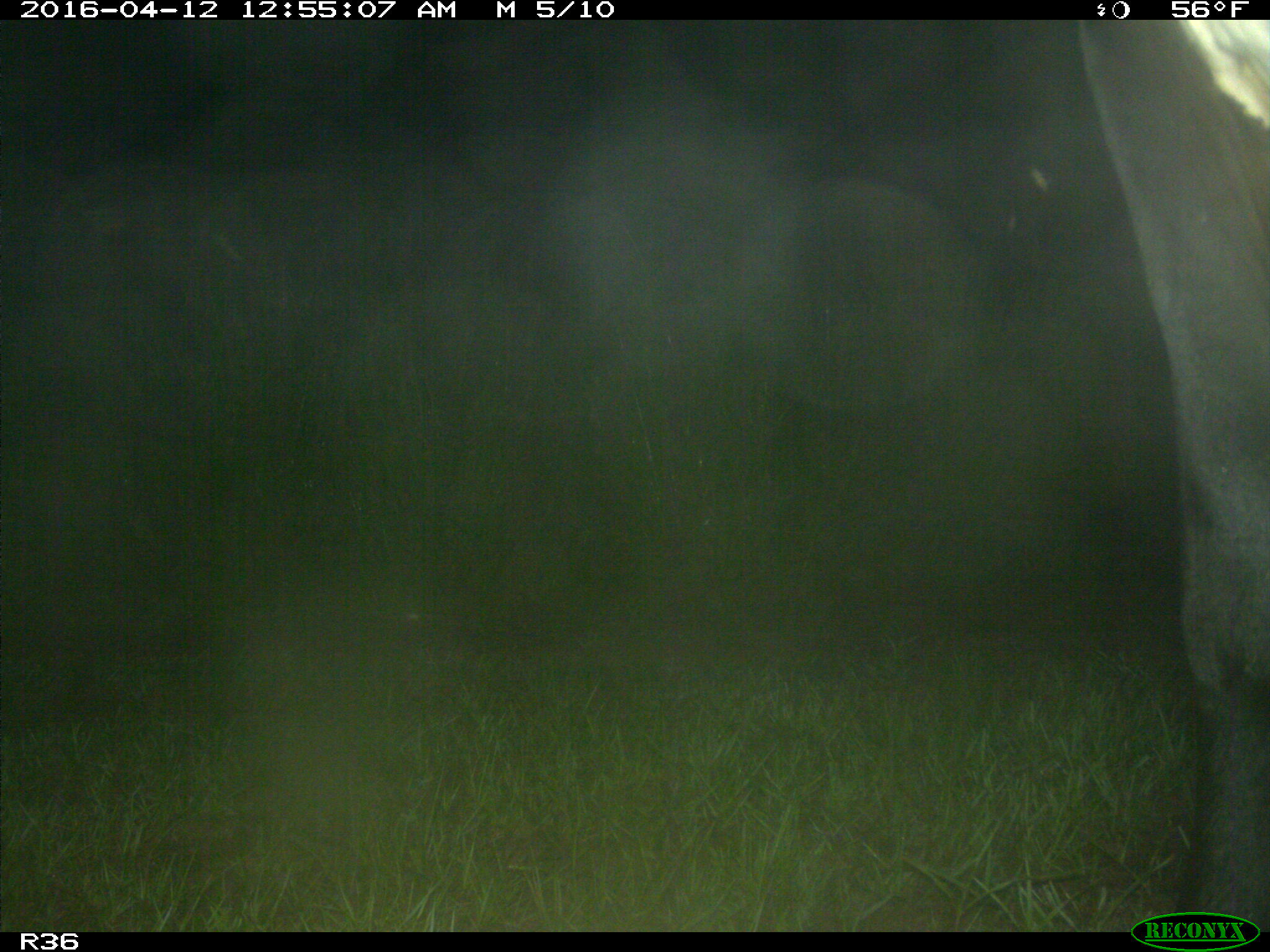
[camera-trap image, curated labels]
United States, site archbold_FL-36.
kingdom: Animalia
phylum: Chordata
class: Mammalia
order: Artiodactyla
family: Bovidae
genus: Bos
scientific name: Bos taurus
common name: domestic cow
Bos taurus (domestic cow).